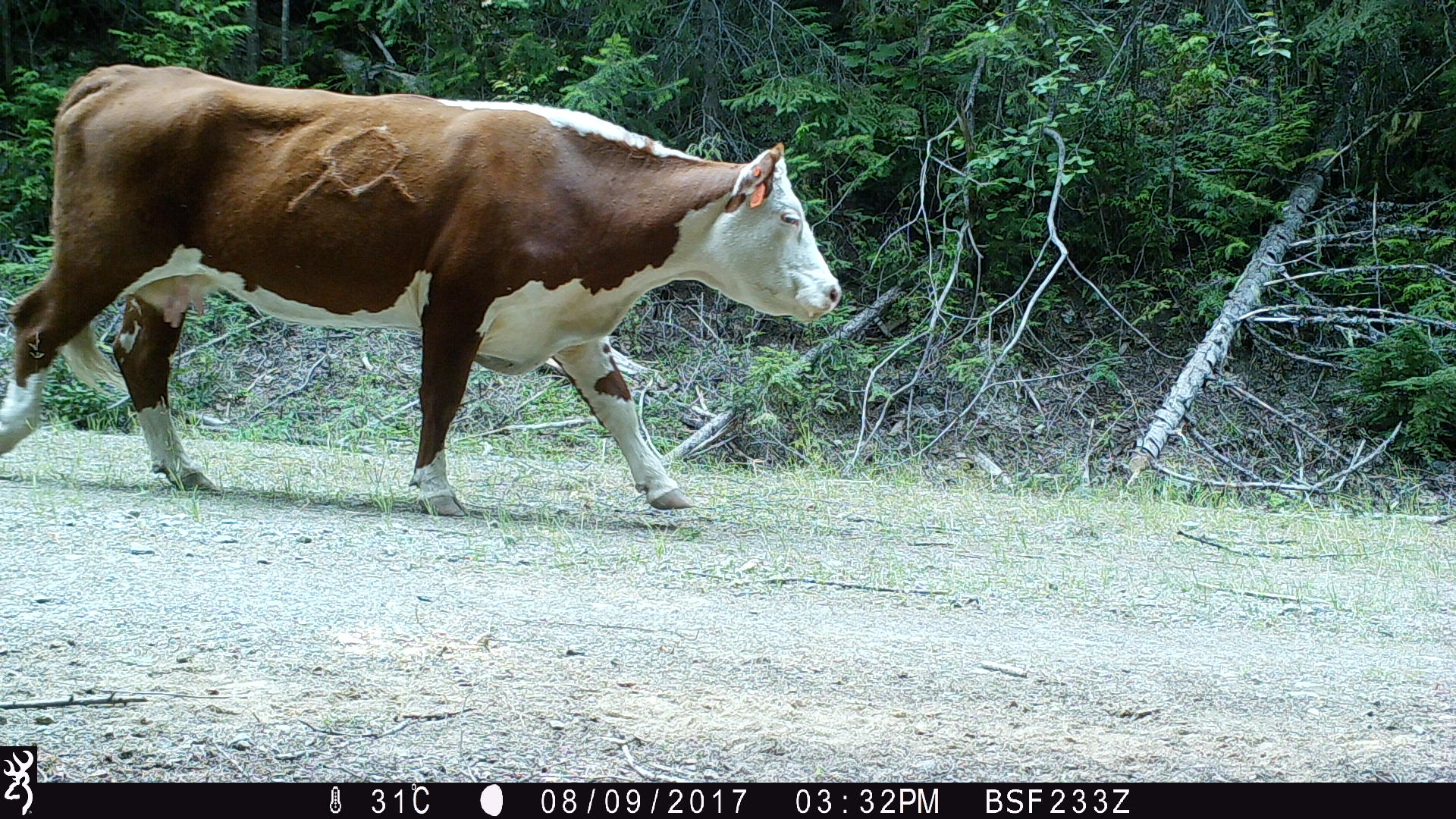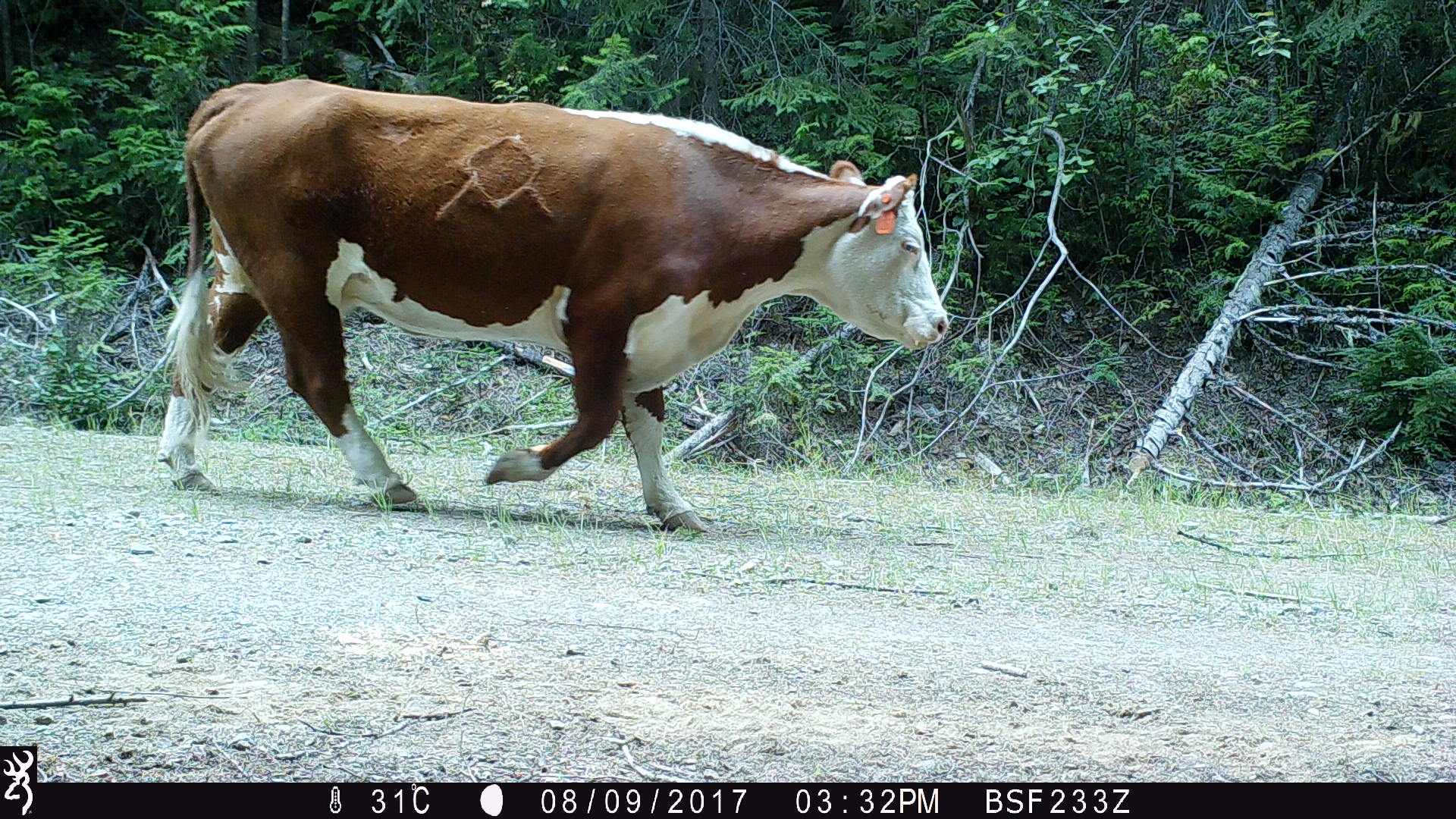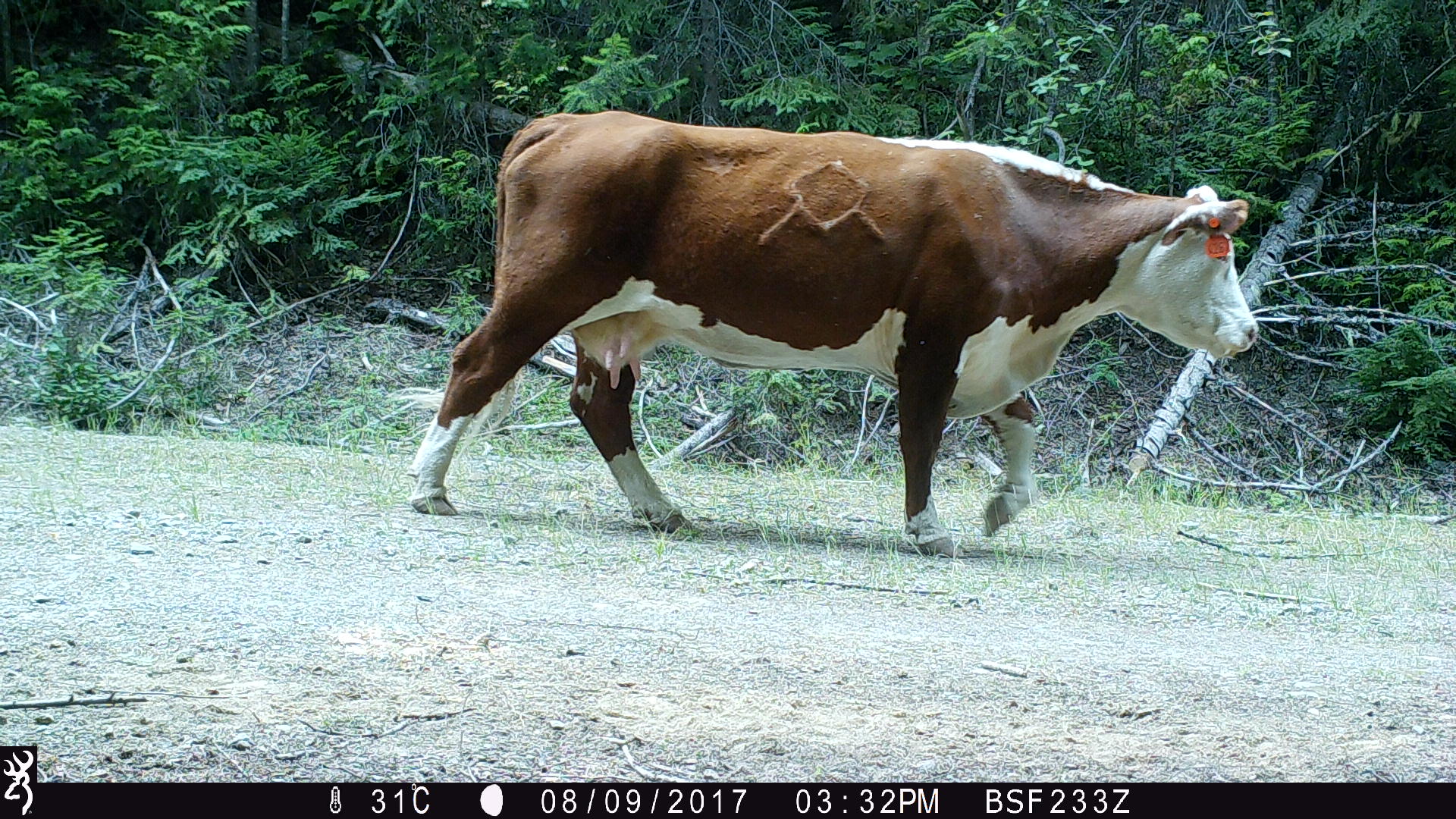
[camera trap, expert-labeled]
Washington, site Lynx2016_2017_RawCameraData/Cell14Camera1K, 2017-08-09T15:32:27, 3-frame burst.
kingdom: Animalia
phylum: Chordata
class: Mammalia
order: Artiodactyla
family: Bovidae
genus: Bos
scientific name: Bos taurus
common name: domestic cattle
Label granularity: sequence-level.